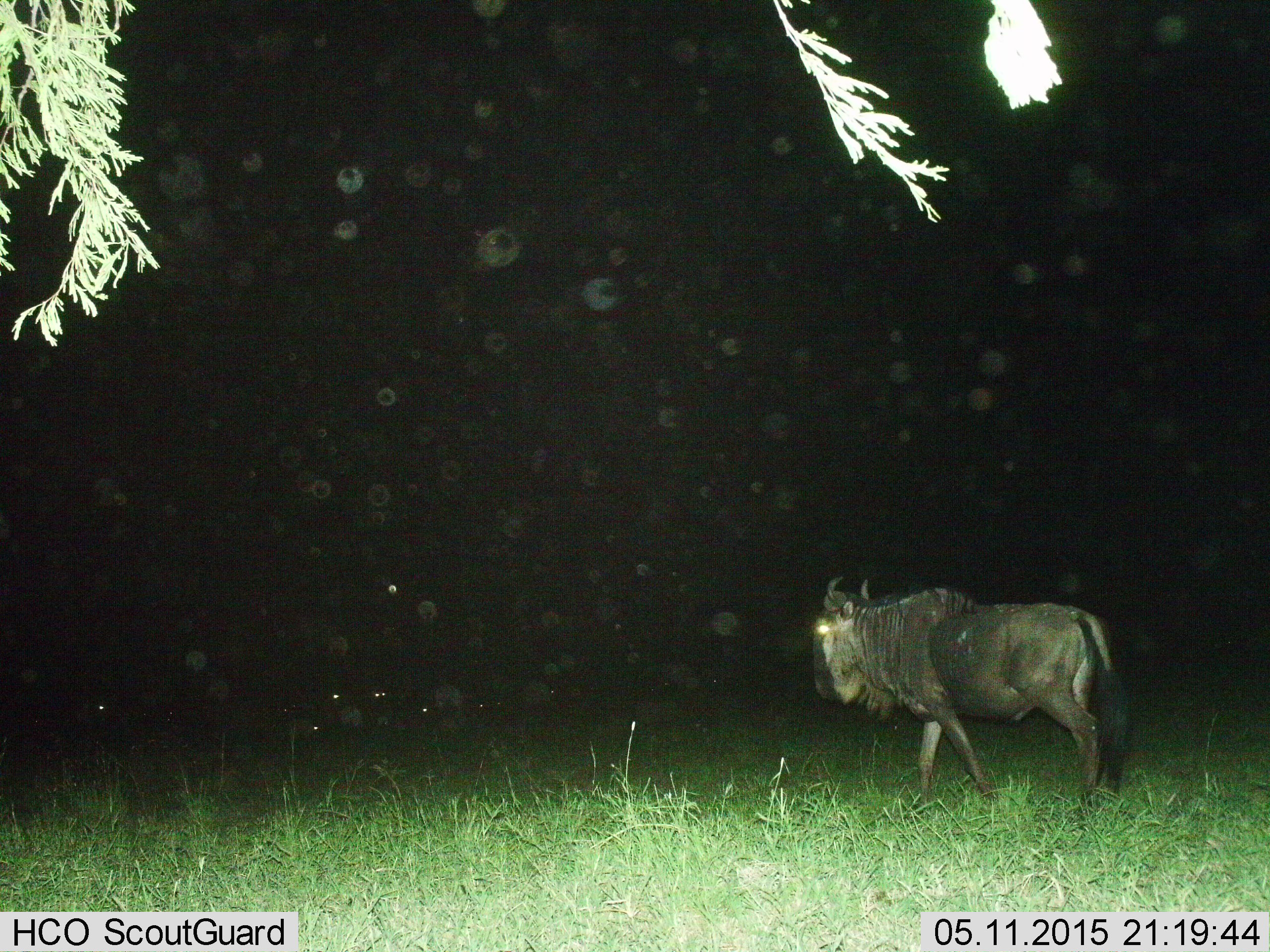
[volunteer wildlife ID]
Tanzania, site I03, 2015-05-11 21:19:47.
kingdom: Animalia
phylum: Chordata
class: Mammalia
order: Artiodactyla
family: Bovidae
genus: Connochaetes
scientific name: Connochaetes taurinus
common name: blue wildebeest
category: wildebeest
Wildebeest (blue wildebeest) (Connochaetes taurinus), count 1. Behavior (volunteer vote fractions): standing 20%, resting 20%, moving 100%, interacting 0%. Young present (vote fraction): 0%. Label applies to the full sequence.